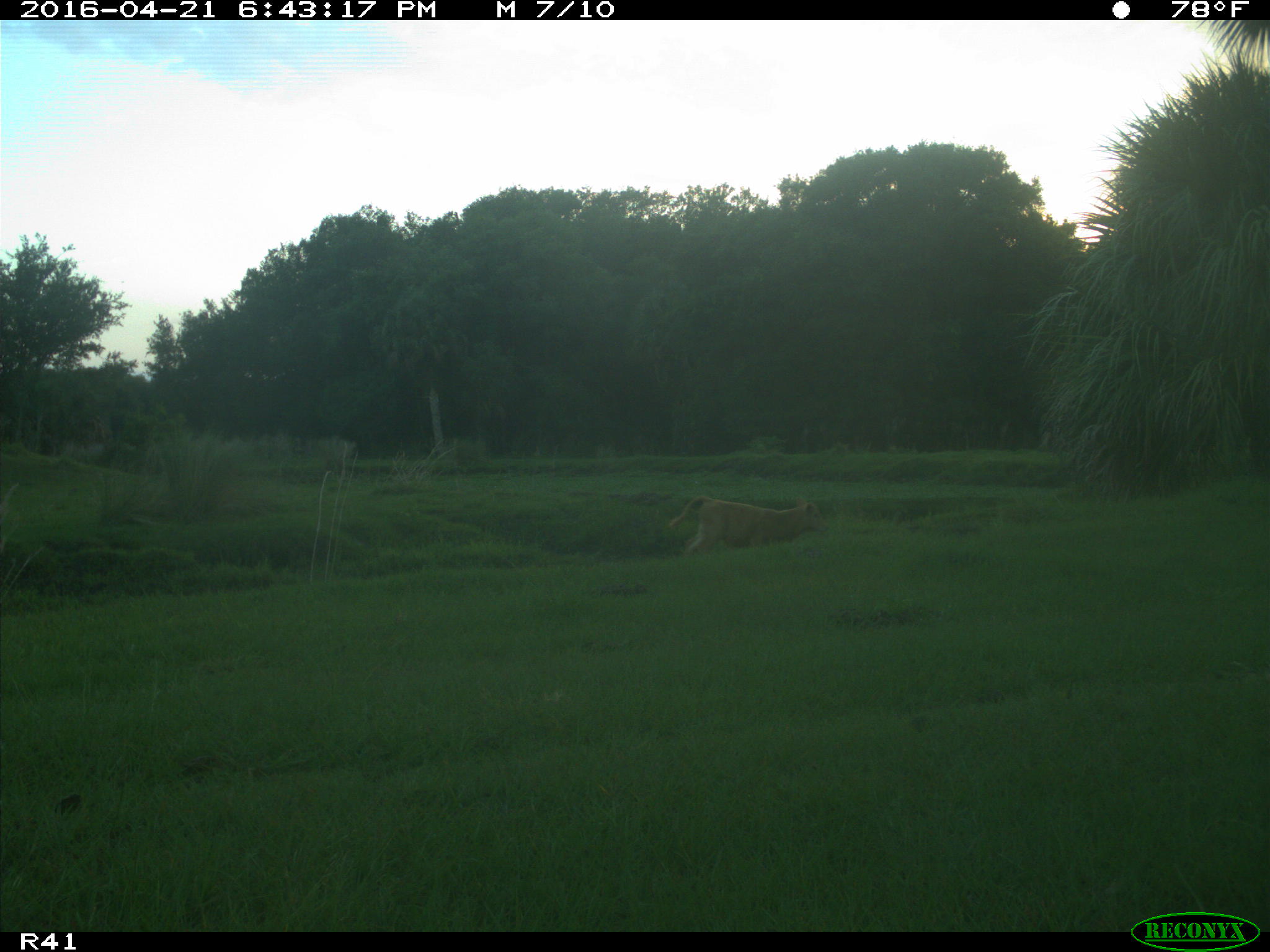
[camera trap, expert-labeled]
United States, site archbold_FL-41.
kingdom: Animalia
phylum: Chordata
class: Mammalia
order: Artiodactyla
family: Bovidae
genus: Bos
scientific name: Bos taurus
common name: domestic cow